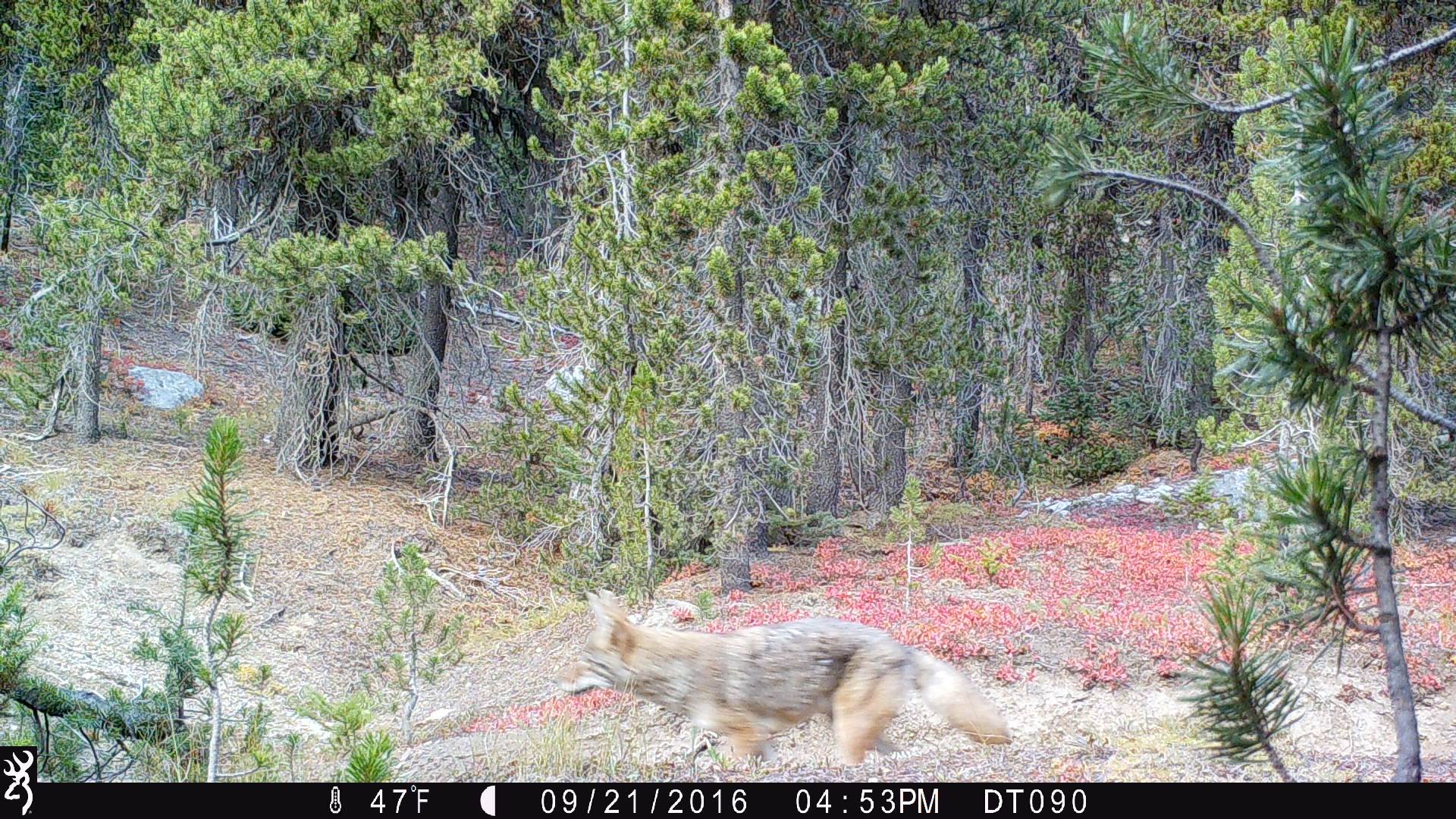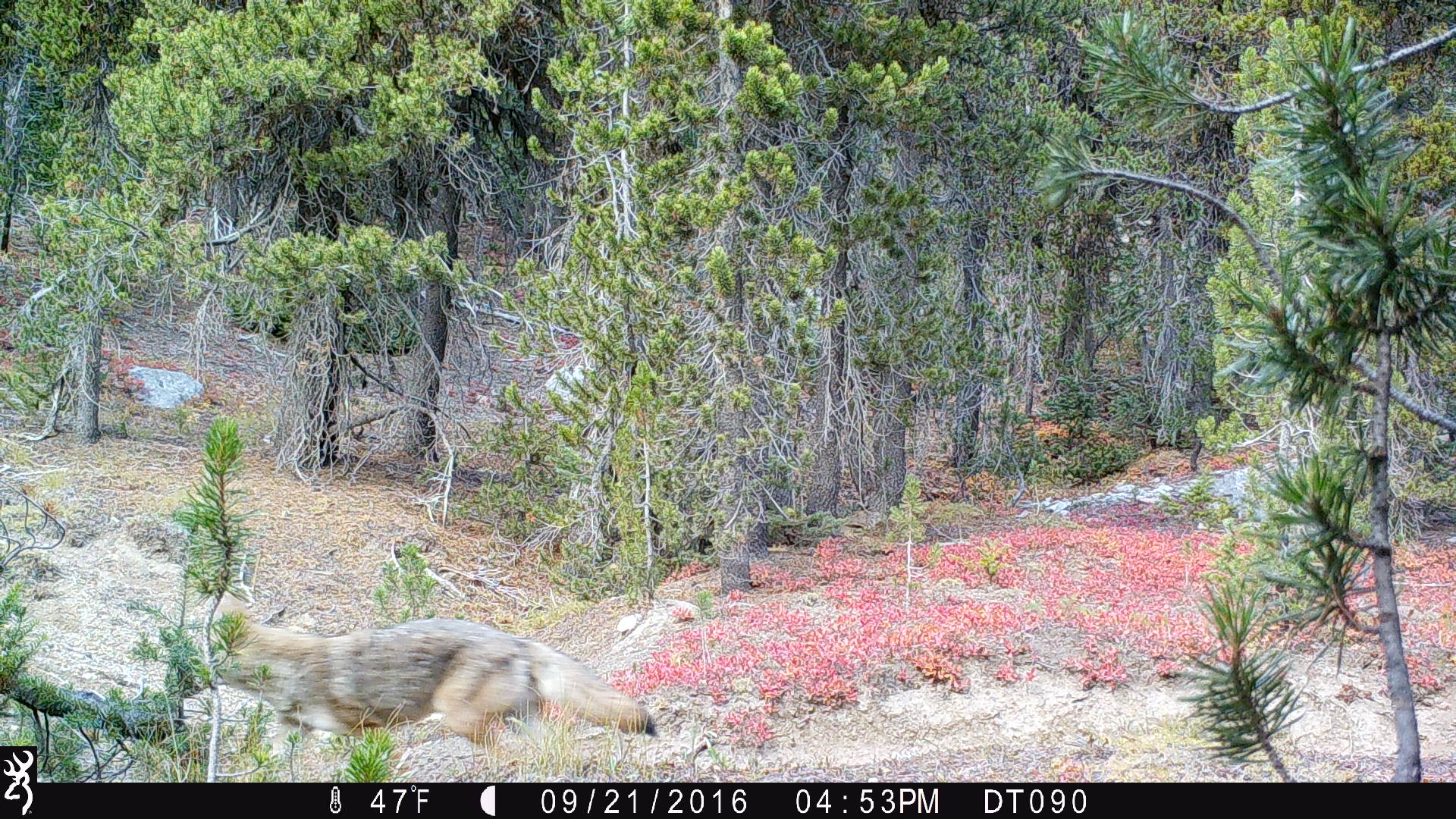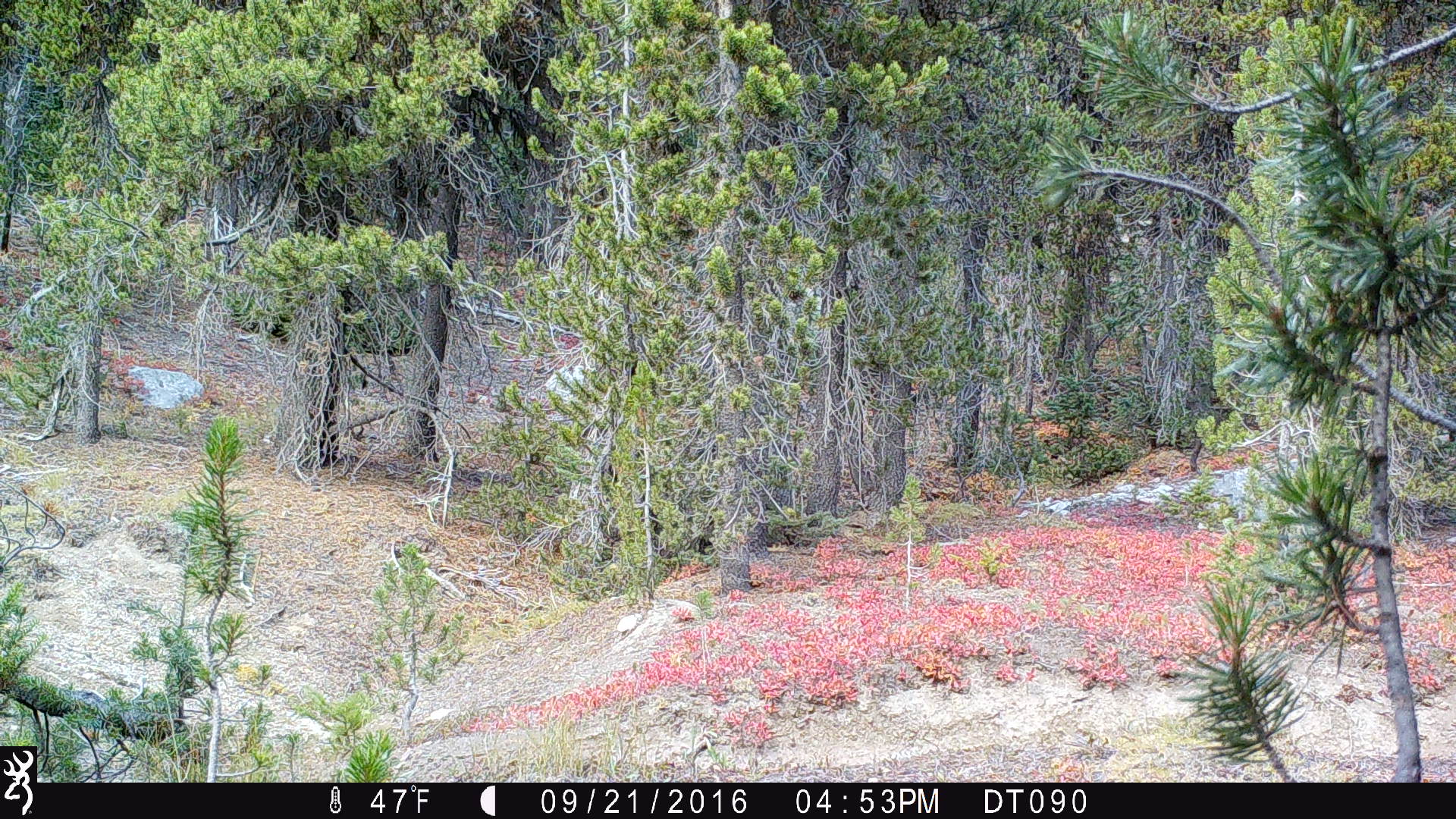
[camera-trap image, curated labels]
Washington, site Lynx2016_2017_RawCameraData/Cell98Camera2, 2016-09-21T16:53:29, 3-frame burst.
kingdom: Animalia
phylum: Chordata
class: Mammalia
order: Carnivora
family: Canidae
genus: Canis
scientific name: Canis latrans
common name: coyote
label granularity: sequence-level